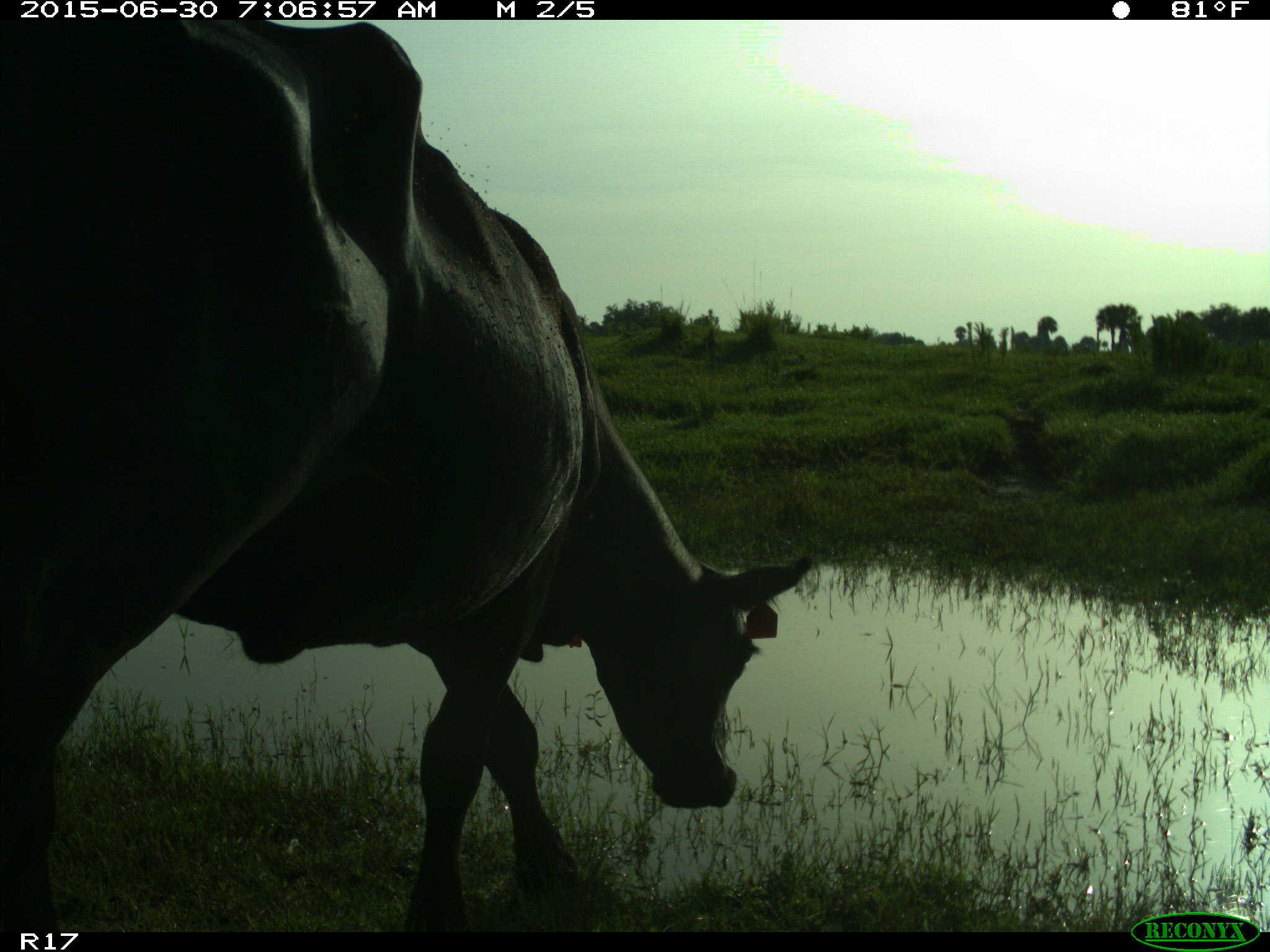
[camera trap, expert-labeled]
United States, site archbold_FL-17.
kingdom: Animalia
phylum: Chordata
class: Mammalia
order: Artiodactyla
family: Bovidae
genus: Bos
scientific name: Bos taurus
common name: domestic cow